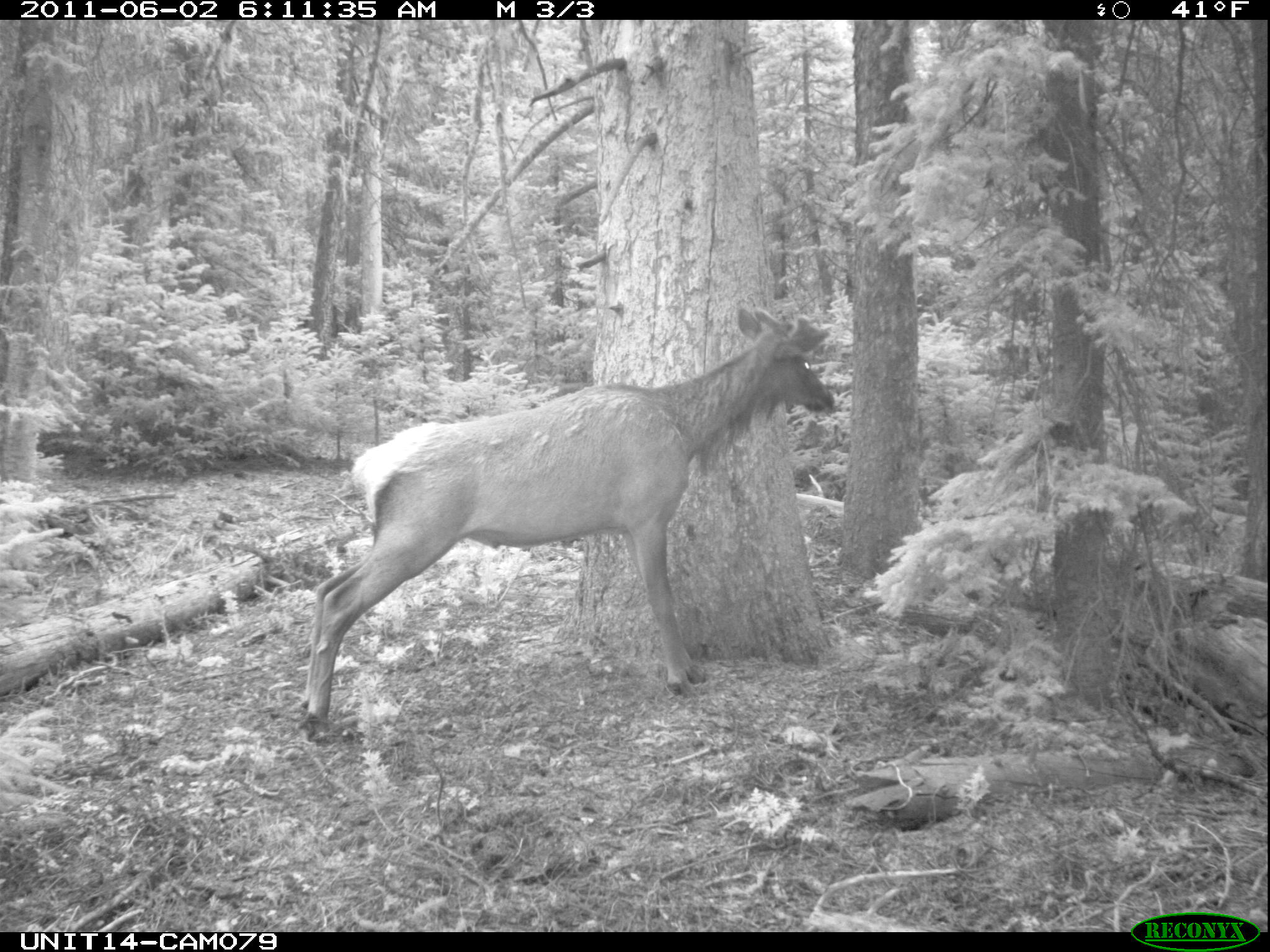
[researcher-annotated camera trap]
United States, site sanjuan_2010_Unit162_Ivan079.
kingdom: Animalia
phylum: Chordata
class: Mammalia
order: Artiodactyla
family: Cervidae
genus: Cervus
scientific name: Cervus elaphus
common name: red deer